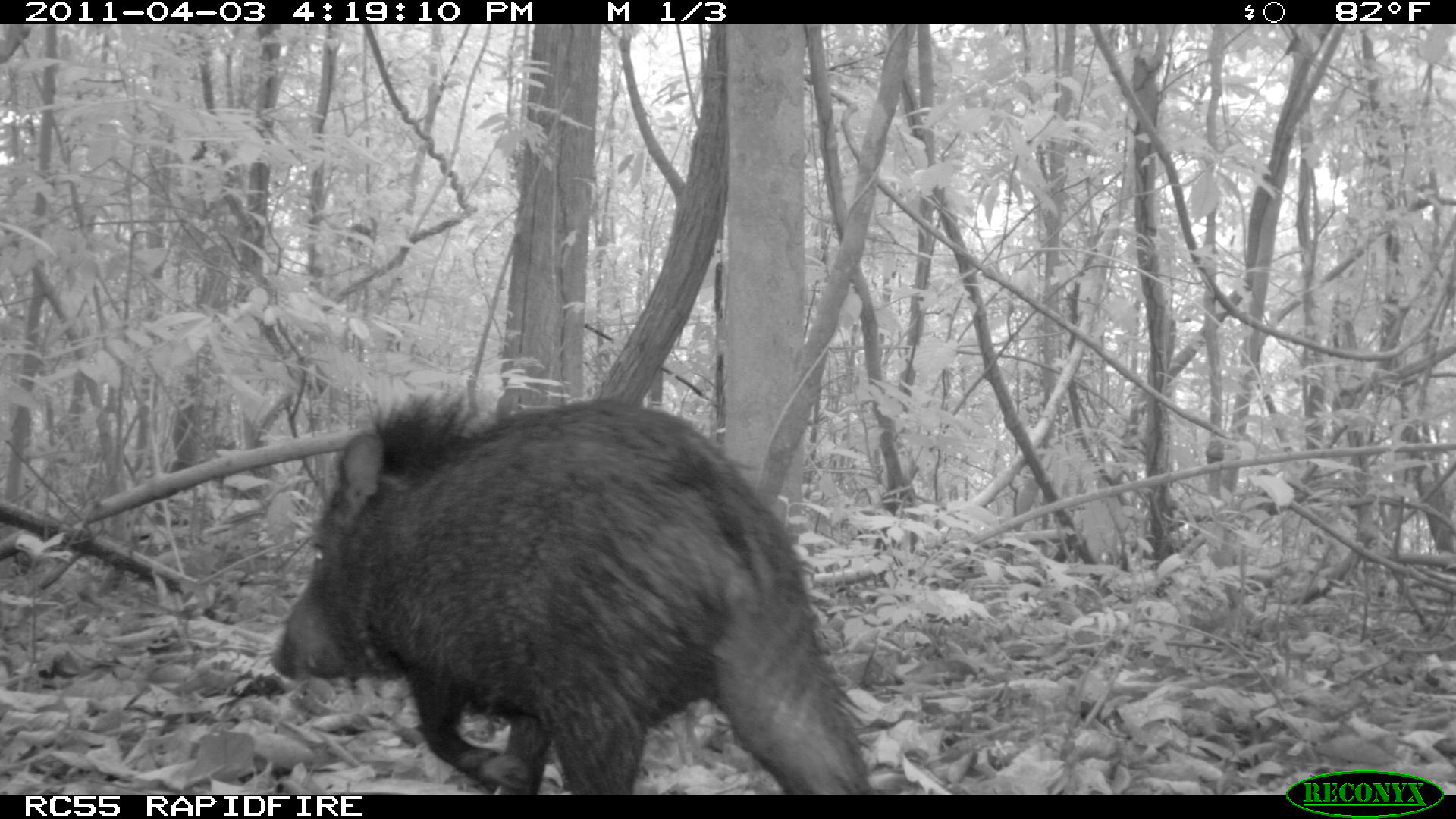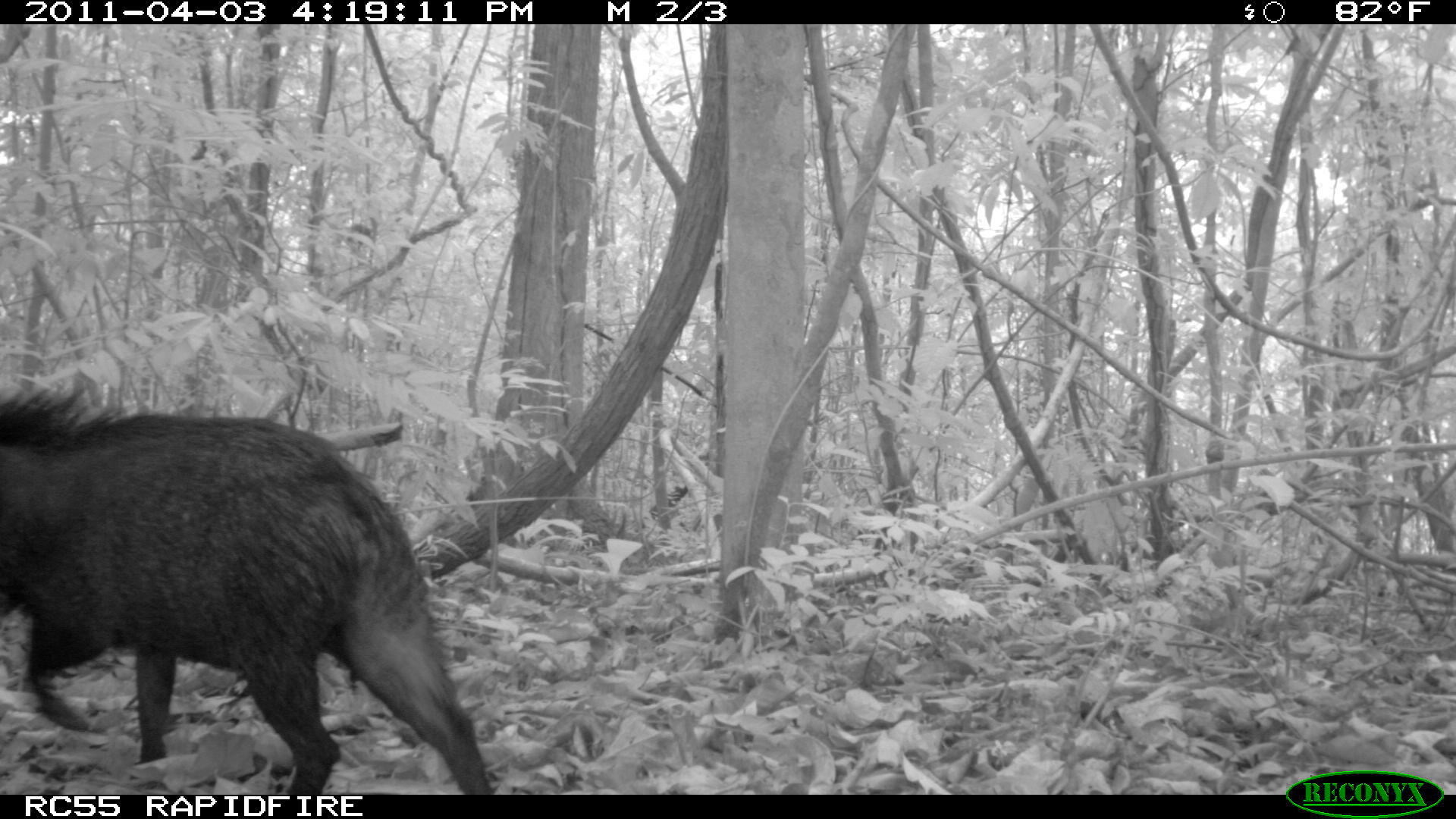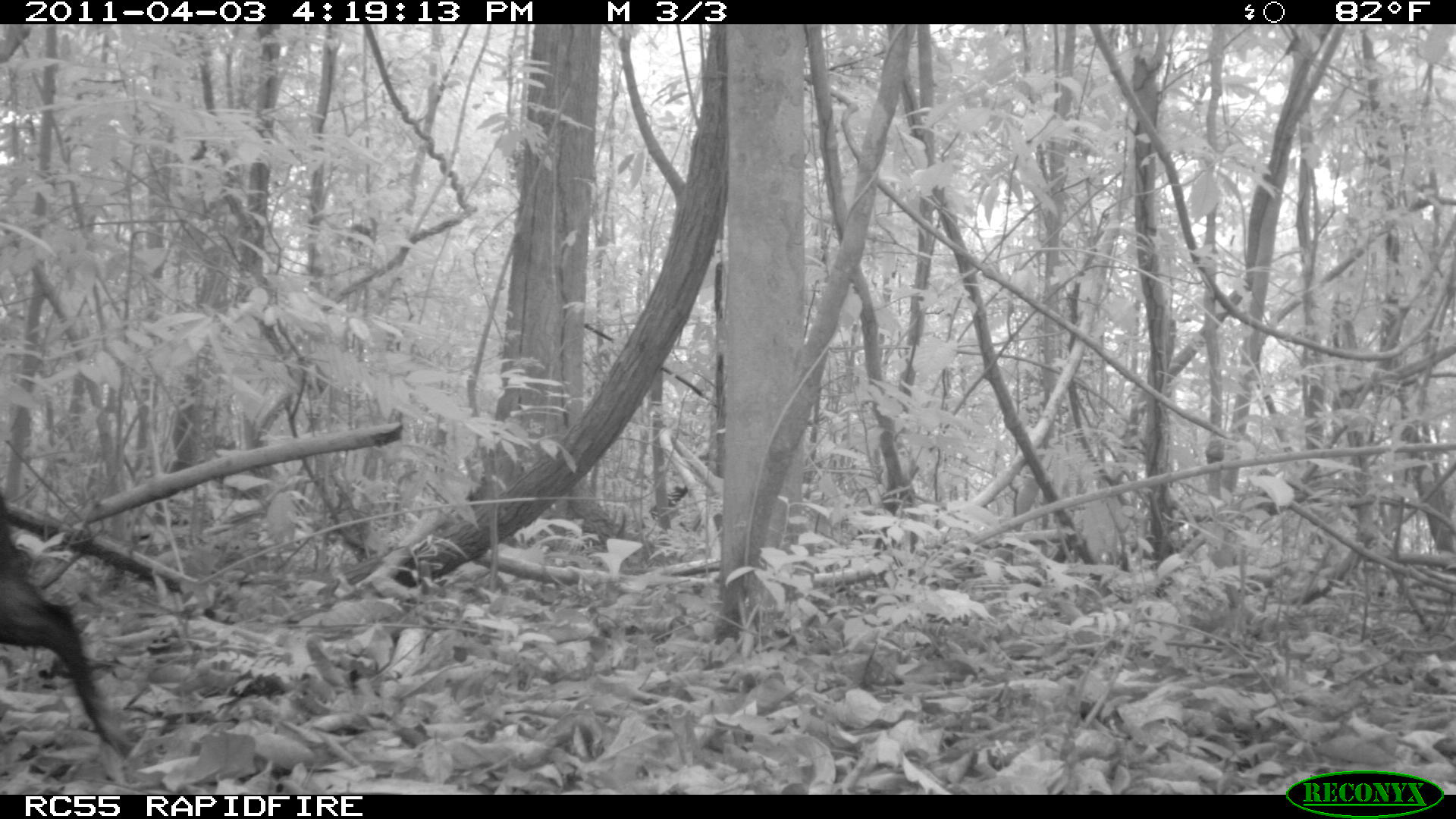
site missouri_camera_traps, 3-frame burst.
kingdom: Animalia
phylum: Chordata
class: Mammalia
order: Artiodactyla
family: Tayassuidae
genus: Pecari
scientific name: Pecari tajacu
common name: collared peccary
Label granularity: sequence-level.